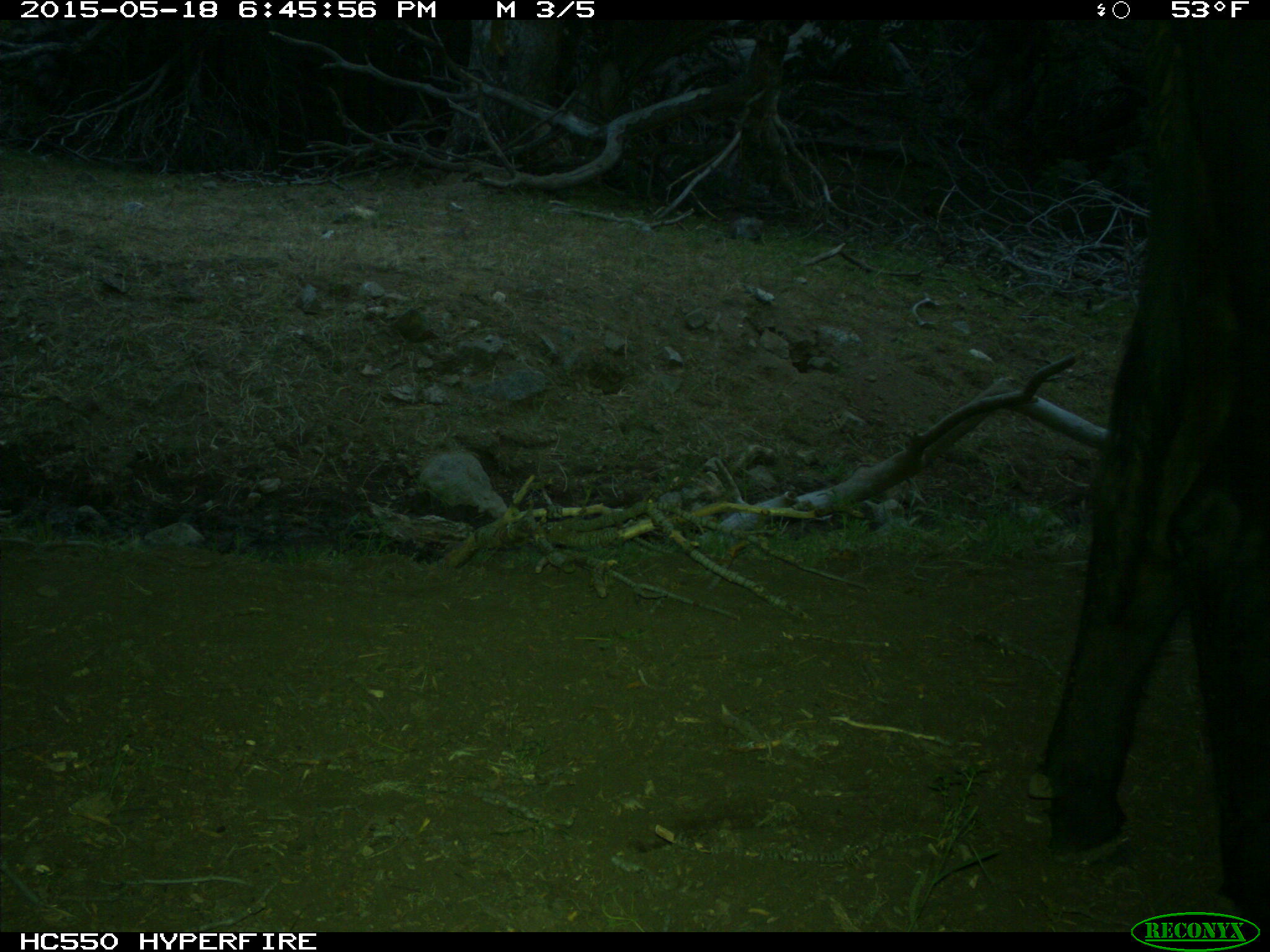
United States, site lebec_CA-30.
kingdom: Animalia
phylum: Chordata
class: Mammalia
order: Artiodactyla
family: Bovidae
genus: Bos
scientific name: Bos taurus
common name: domestic cow